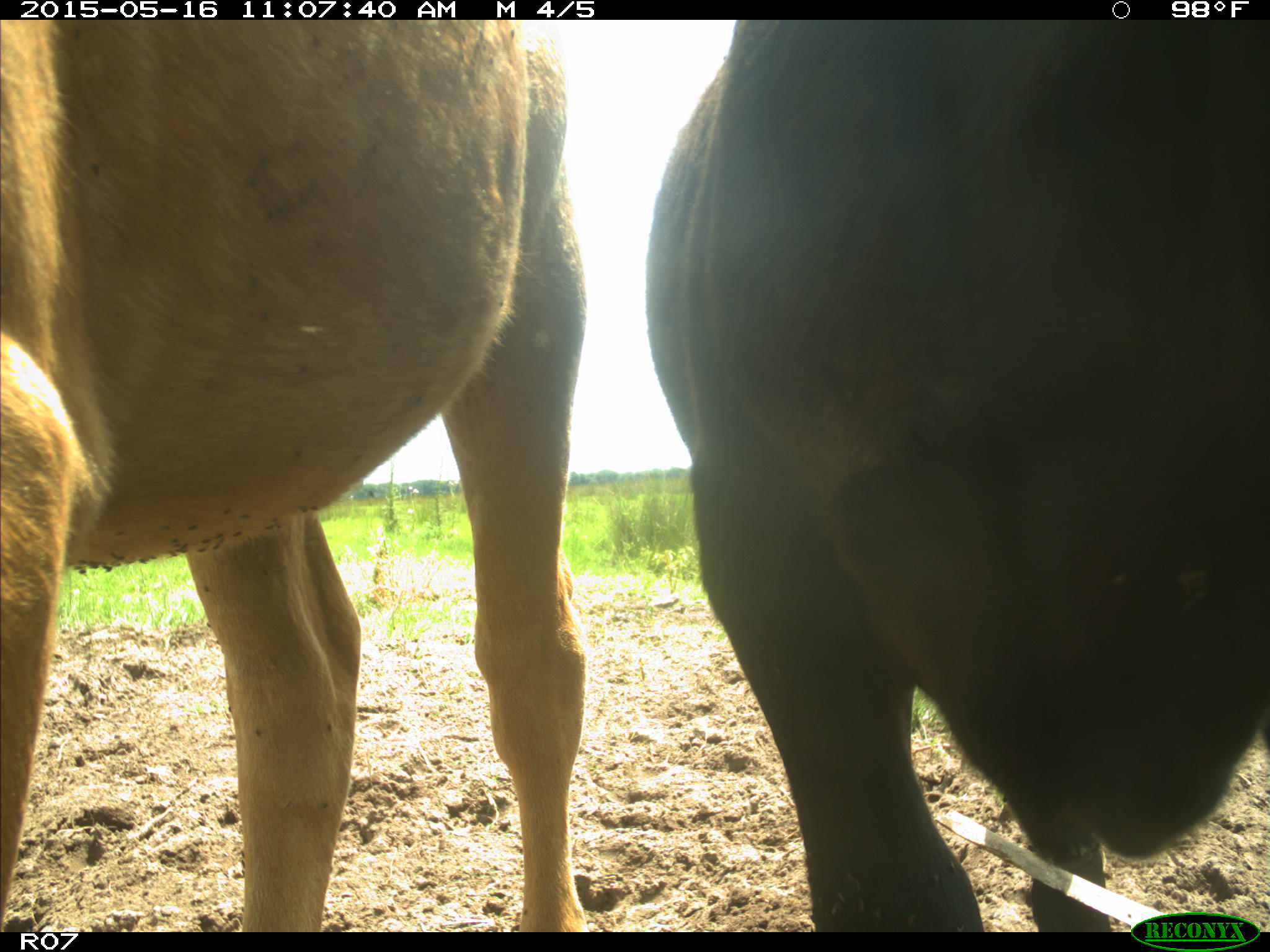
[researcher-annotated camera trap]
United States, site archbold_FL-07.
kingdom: Animalia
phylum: Chordata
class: Mammalia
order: Artiodactyla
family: Bovidae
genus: Bos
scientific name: Bos taurus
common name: domestic cow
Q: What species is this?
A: Bos taurus (domestic cow).